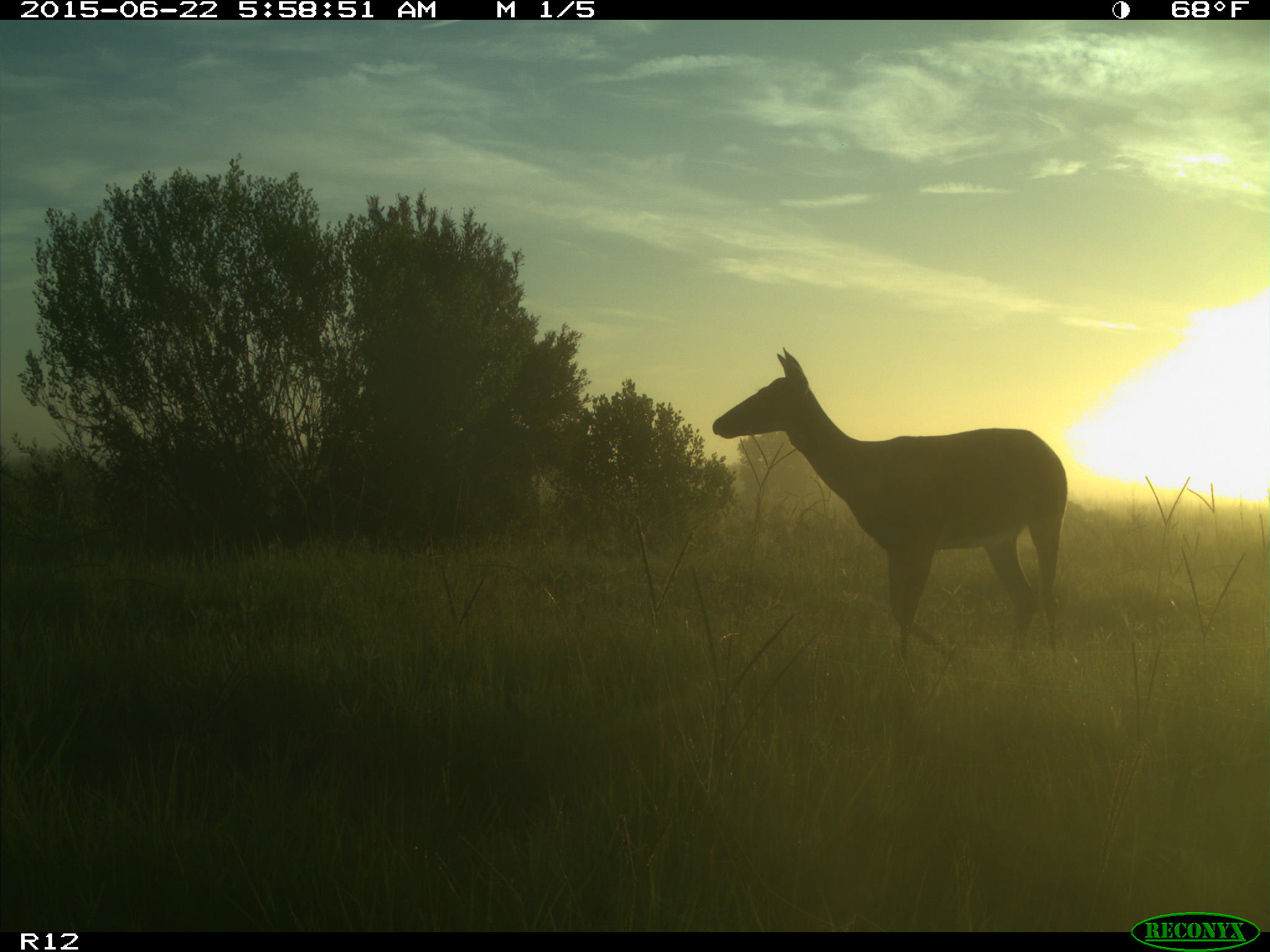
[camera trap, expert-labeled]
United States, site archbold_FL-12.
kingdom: Animalia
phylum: Chordata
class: Mammalia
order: Artiodactyla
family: Cervidae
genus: Odocoileus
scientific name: Odocoileus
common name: deer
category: unidentified deer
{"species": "unidentified deer (deer) (Odocoileus)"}